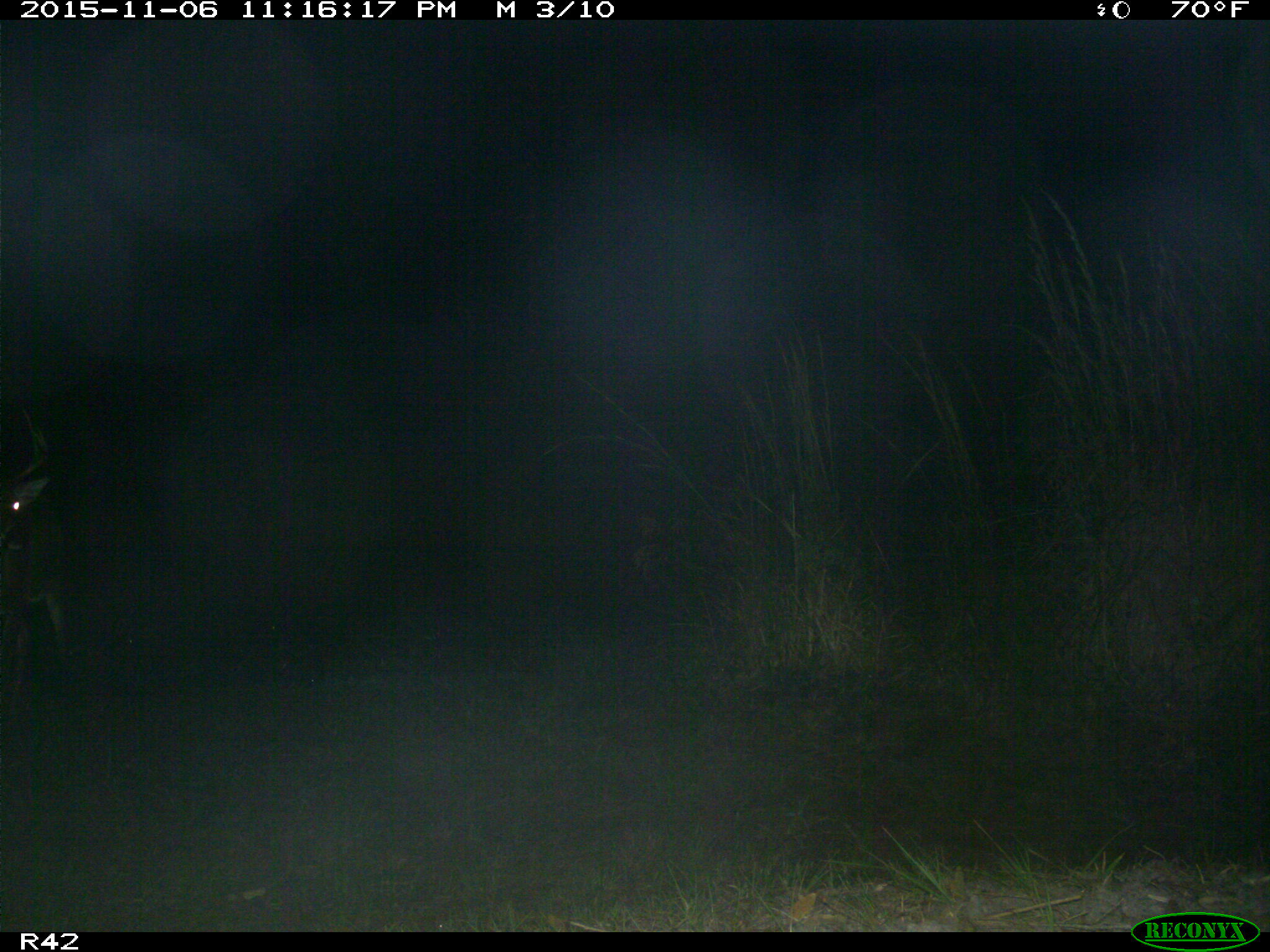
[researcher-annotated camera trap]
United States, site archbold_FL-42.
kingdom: Animalia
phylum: Chordata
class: Mammalia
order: Artiodactyla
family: Cervidae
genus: Odocoileus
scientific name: Odocoileus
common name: deer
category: unidentified deer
Unidentified deer (deer) (Odocoileus).